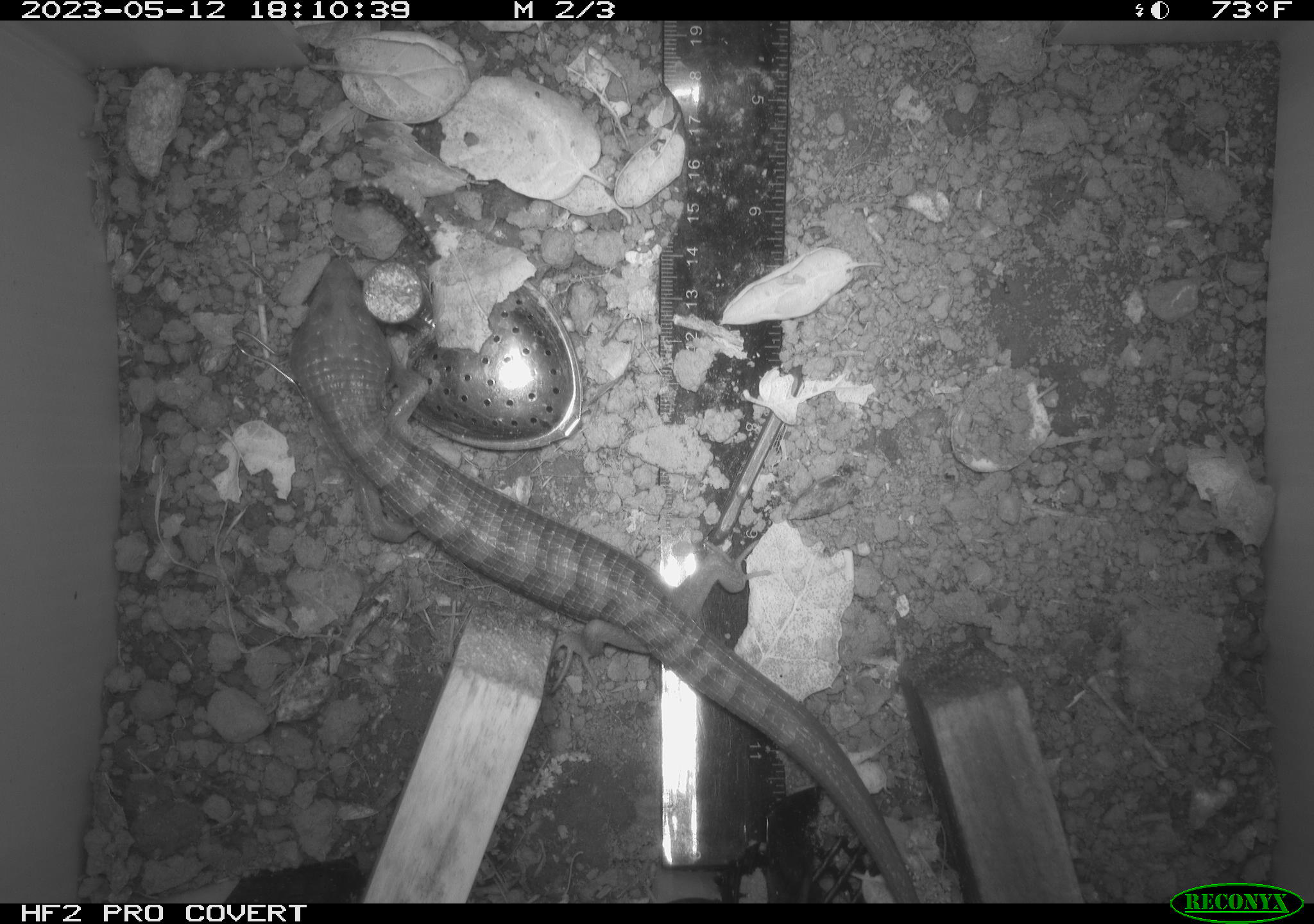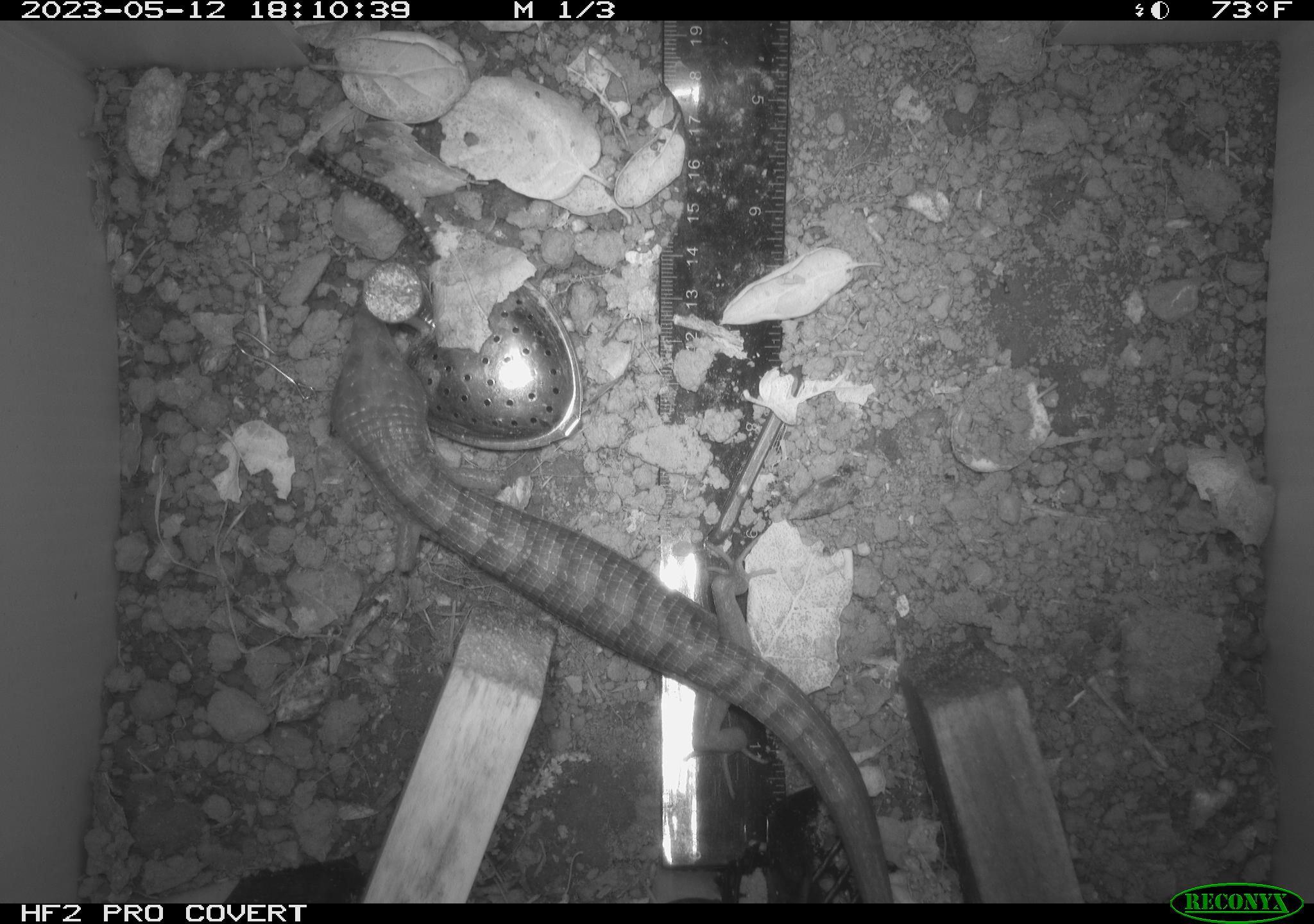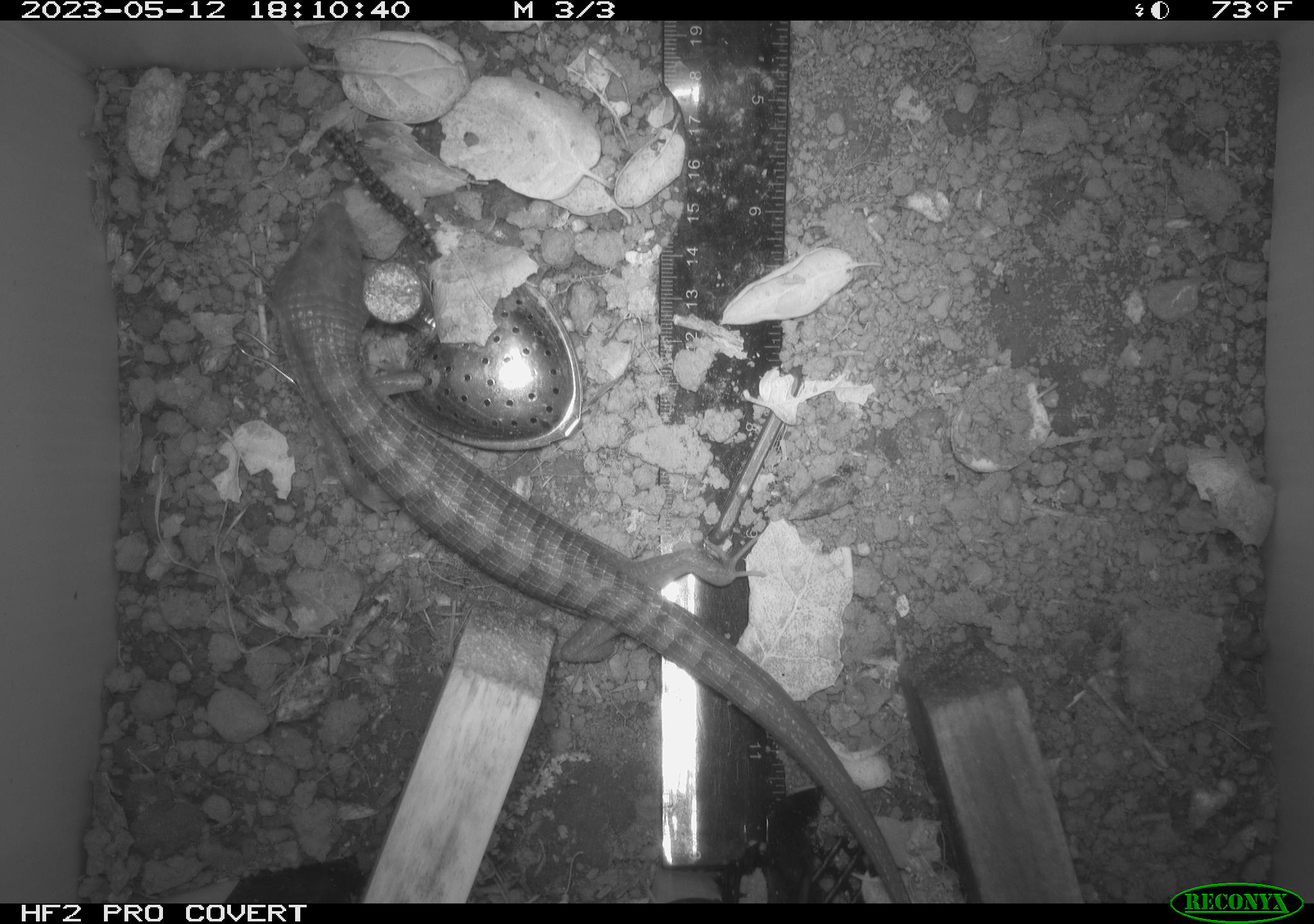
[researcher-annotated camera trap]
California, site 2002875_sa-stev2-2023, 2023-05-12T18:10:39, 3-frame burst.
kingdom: Animalia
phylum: Chordata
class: Reptilia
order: Squamata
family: Anguidae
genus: Elgaria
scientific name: Elgaria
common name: alligator lizards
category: elgaria species